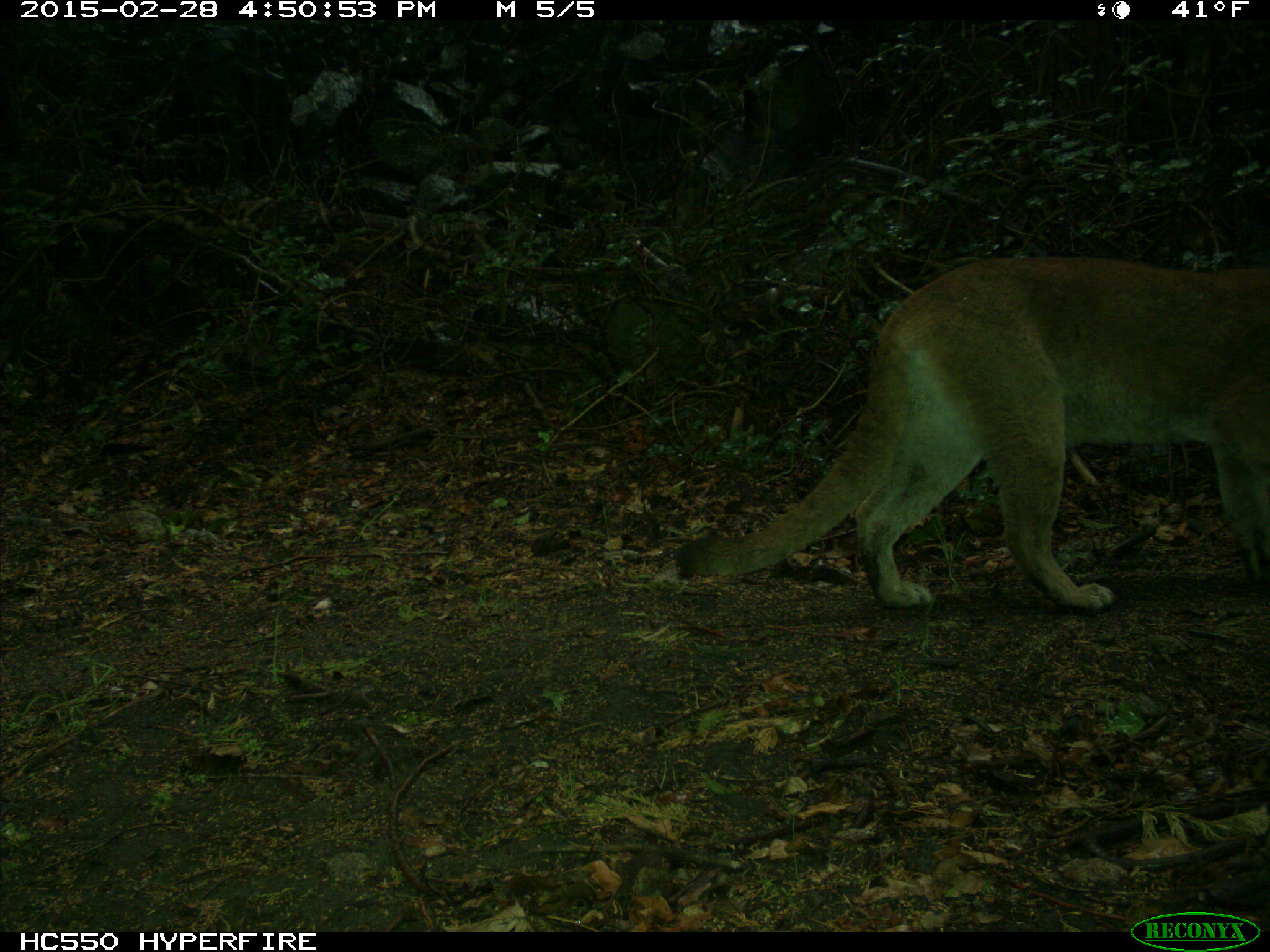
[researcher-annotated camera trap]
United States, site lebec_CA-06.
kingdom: Animalia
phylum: Chordata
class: Mammalia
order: Carnivora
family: Felidae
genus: Puma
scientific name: Puma concolor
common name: mountain lion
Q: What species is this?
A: Puma concolor (mountain lion).